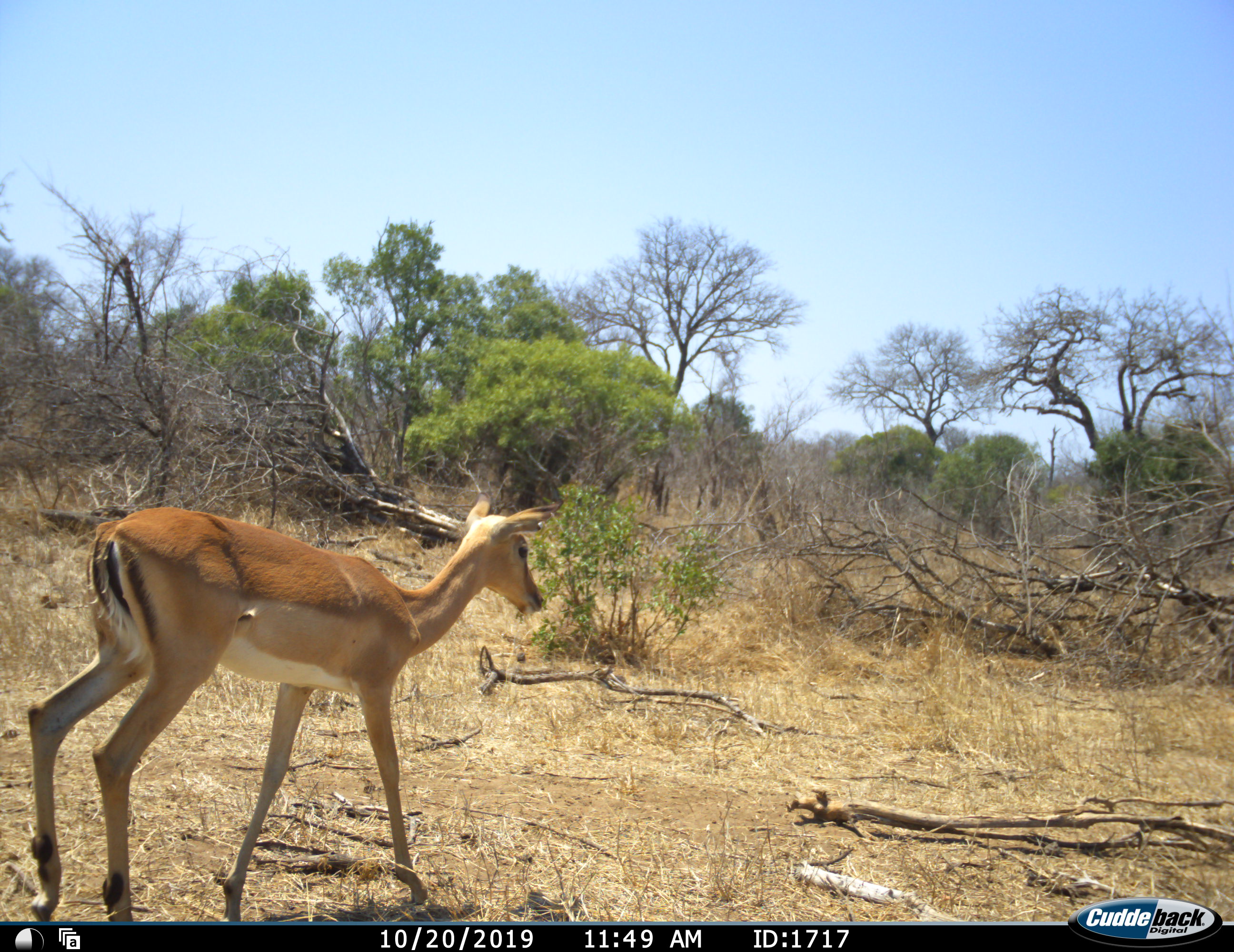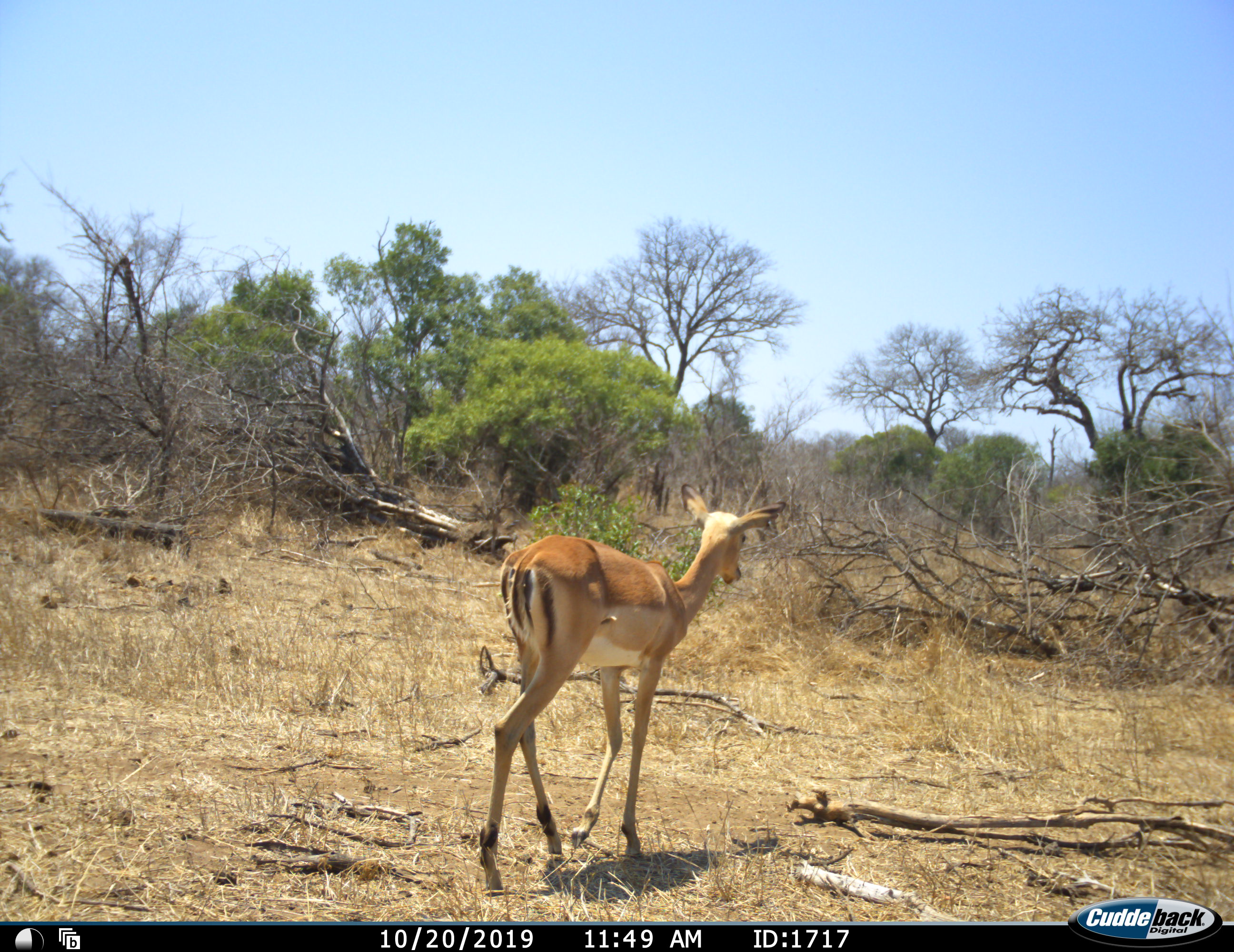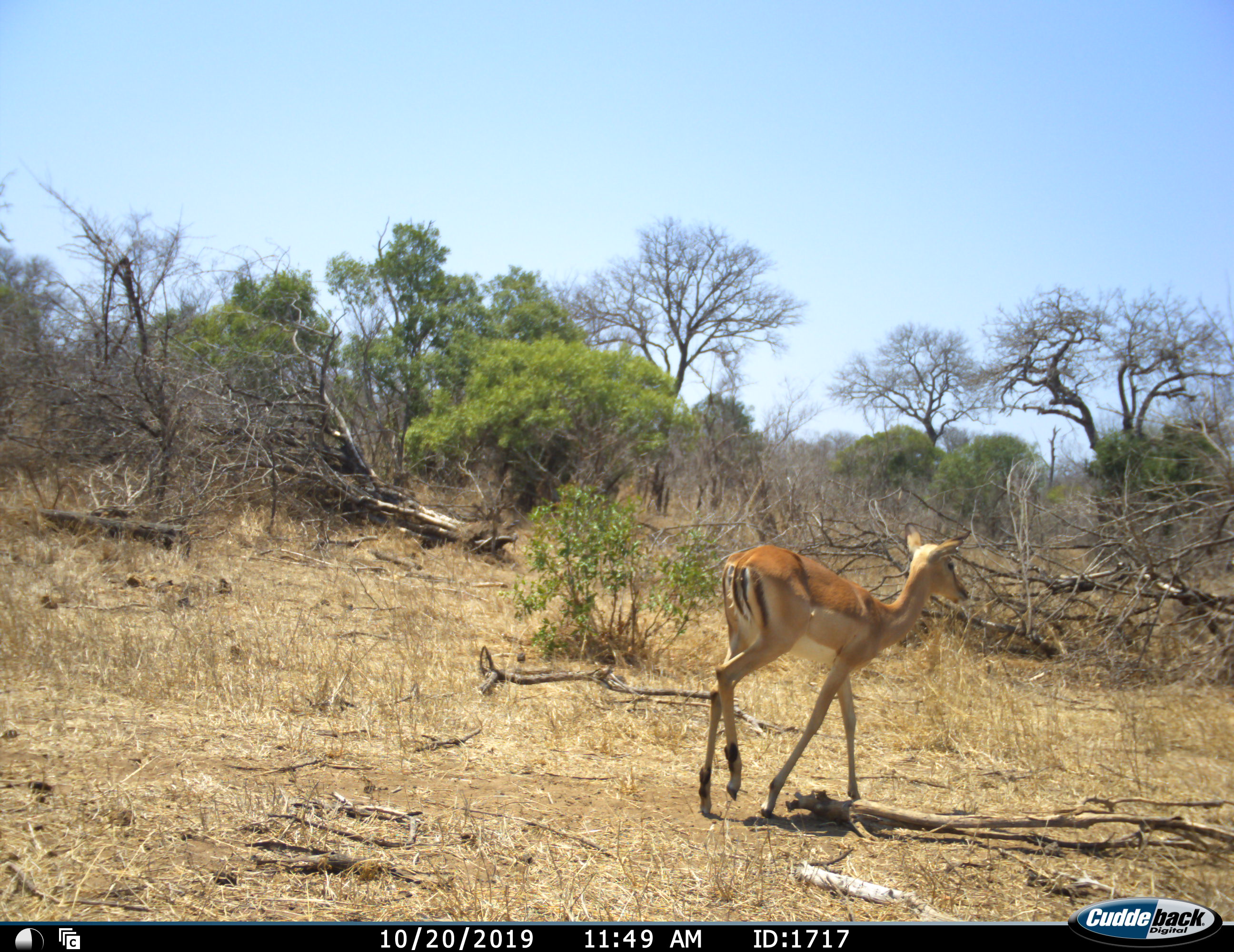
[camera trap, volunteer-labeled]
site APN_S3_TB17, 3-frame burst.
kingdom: Animalia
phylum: Chordata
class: Mammalia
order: Artiodactyla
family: Bovidae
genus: Aepyceros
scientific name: Aepyceros melampus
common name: impala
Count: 1.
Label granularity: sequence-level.